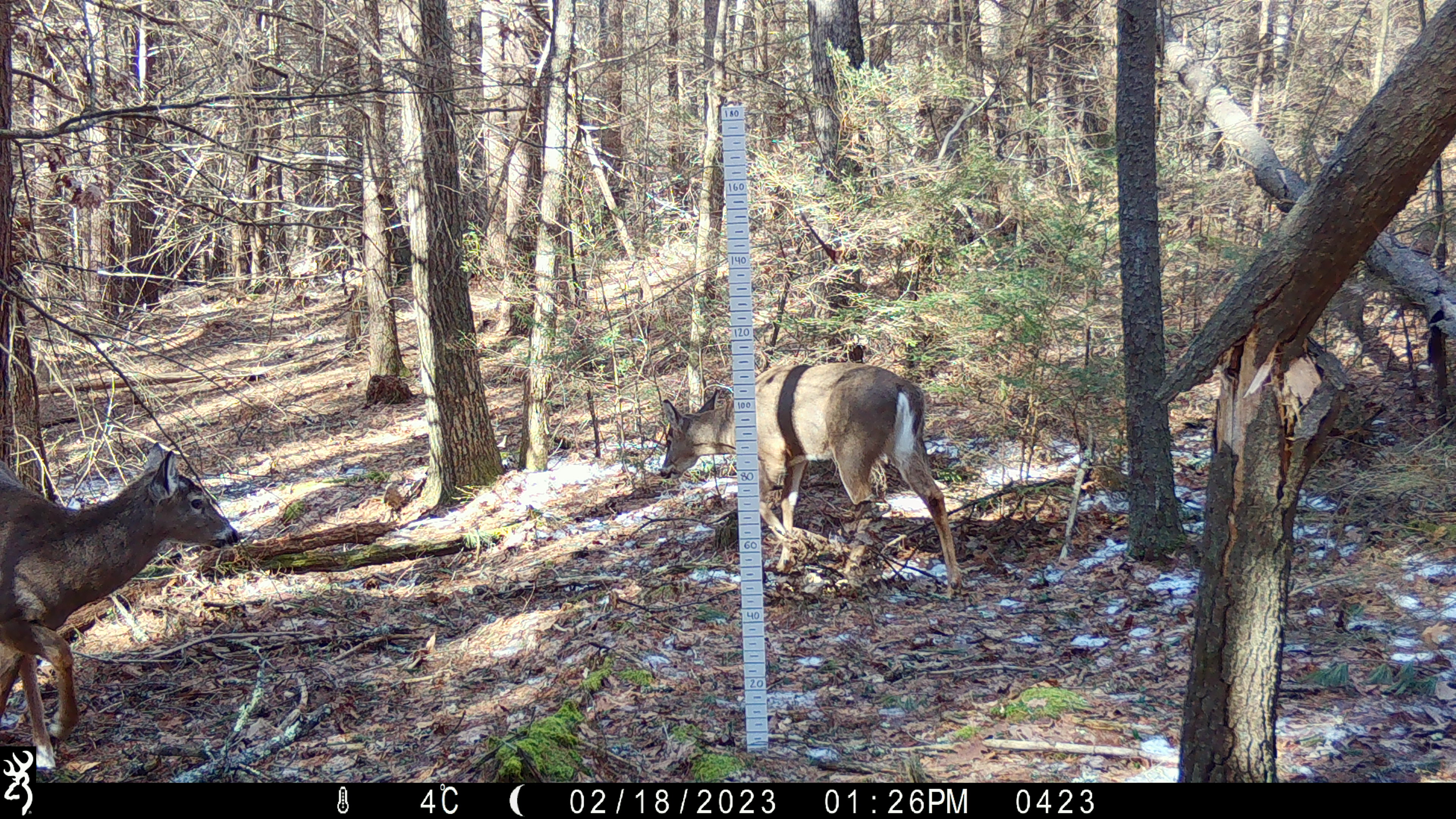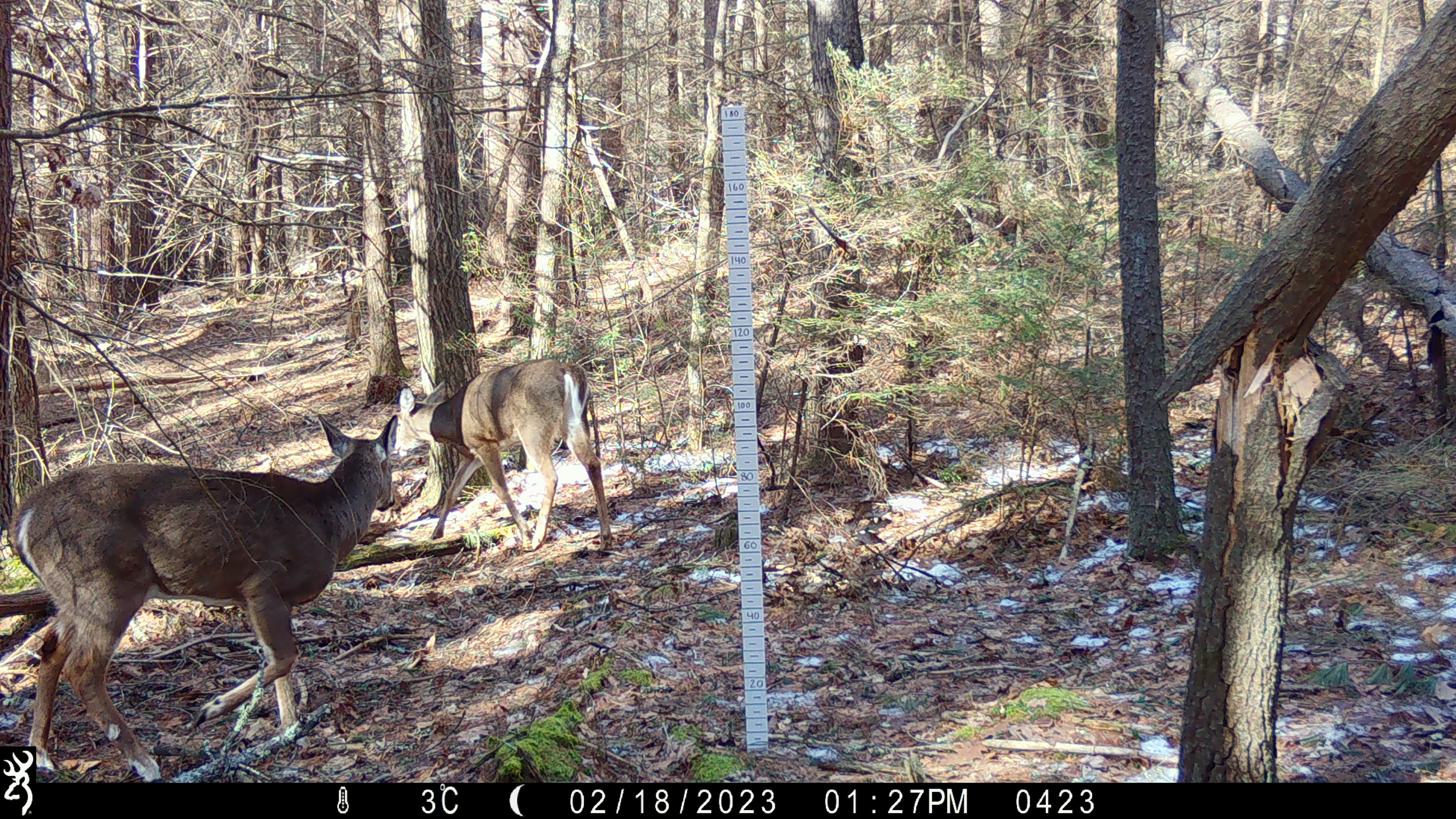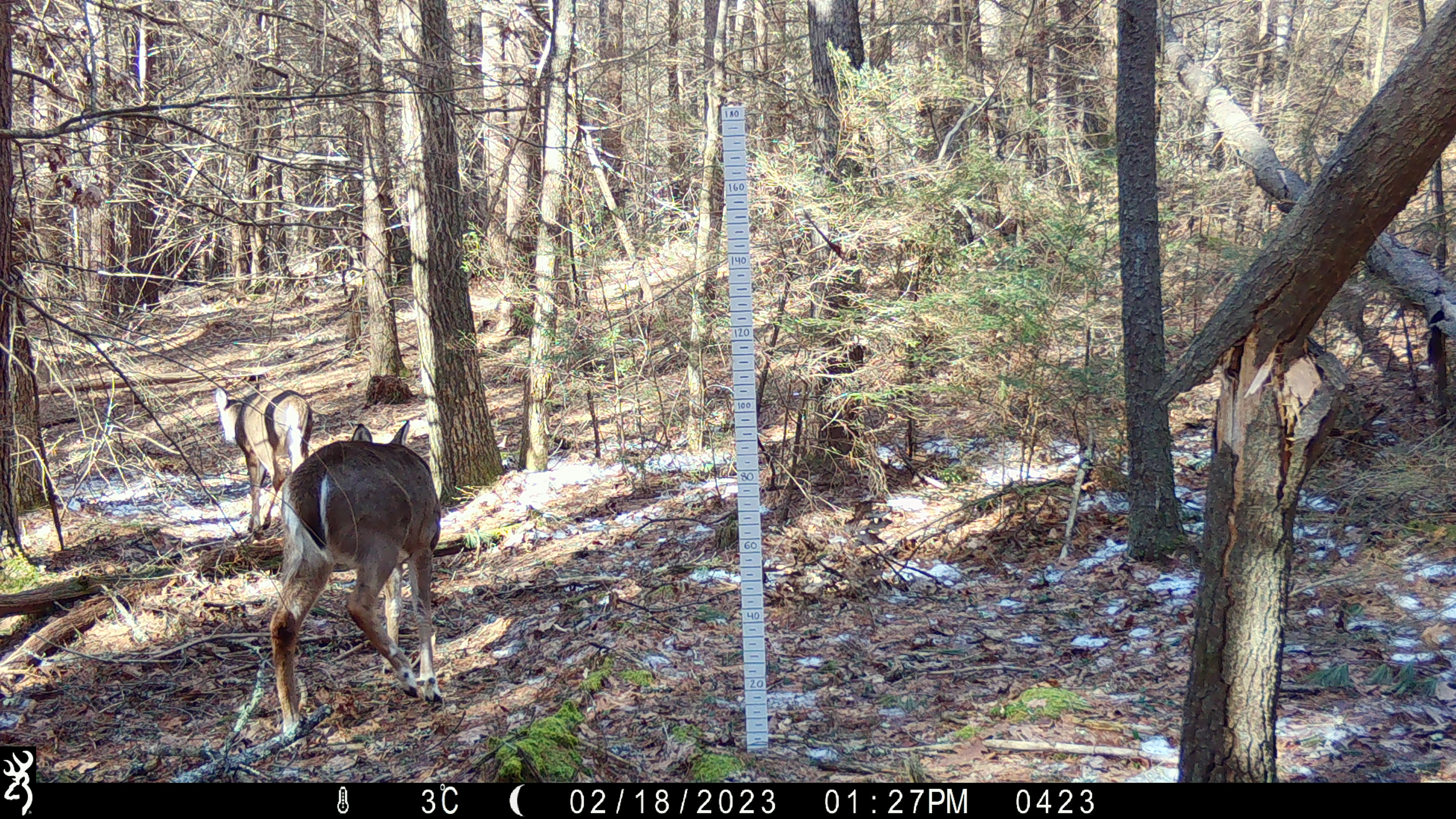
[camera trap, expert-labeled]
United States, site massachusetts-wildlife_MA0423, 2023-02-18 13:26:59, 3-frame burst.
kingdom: Animalia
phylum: Chordata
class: Mammalia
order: Artiodactyla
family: Cervidae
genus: Odocoileus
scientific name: Odocoileus virginianus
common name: white-tailed deer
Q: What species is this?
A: White-tailed deer (Odocoileus virginianus).